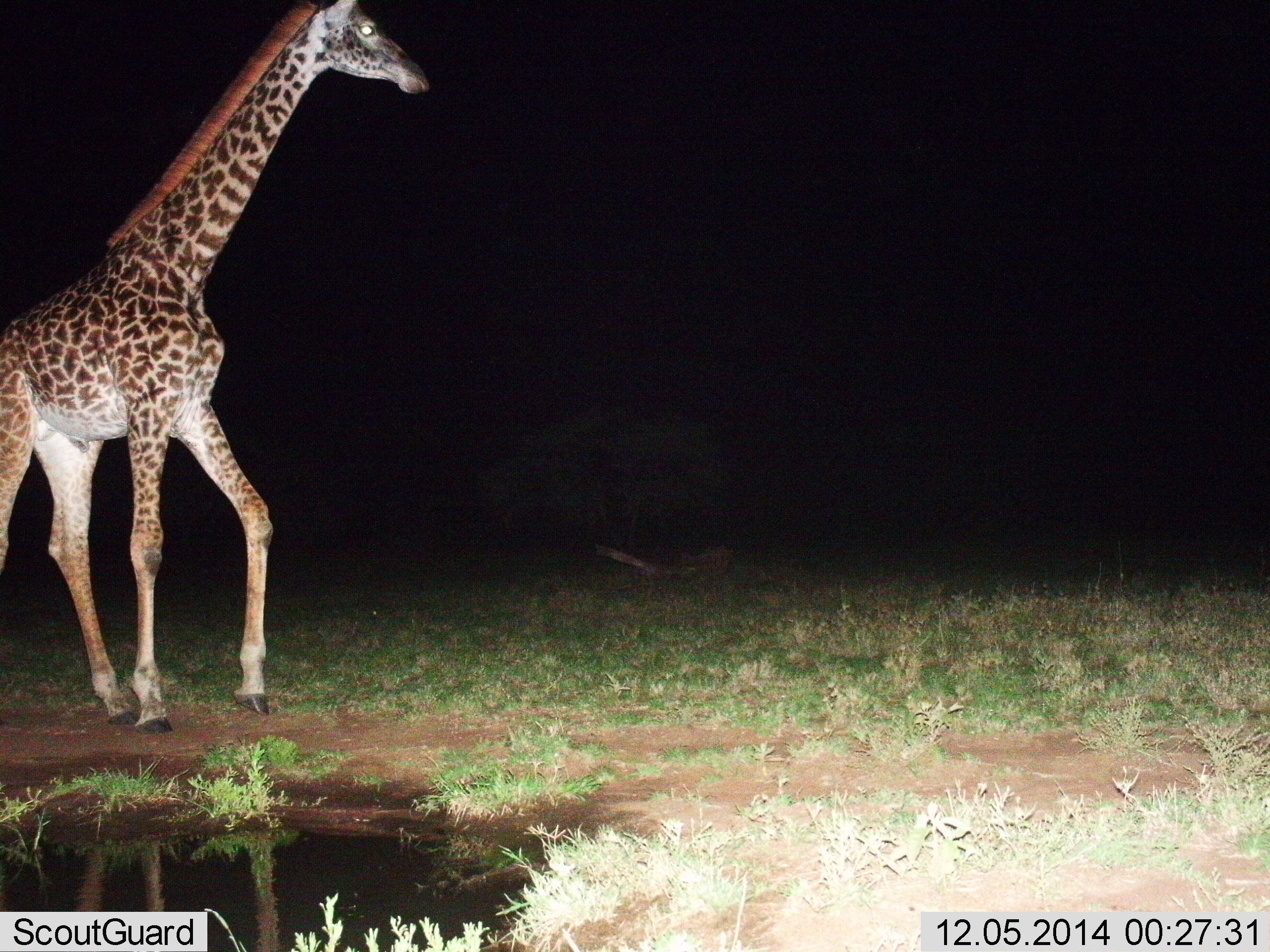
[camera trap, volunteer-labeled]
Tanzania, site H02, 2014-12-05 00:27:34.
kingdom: Animalia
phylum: Chordata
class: Mammalia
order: Artiodactyla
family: Giraffidae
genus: Giraffa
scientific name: Giraffa camelopardalis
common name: giraffe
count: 1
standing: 20%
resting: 0%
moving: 80%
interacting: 0%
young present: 10%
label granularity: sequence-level